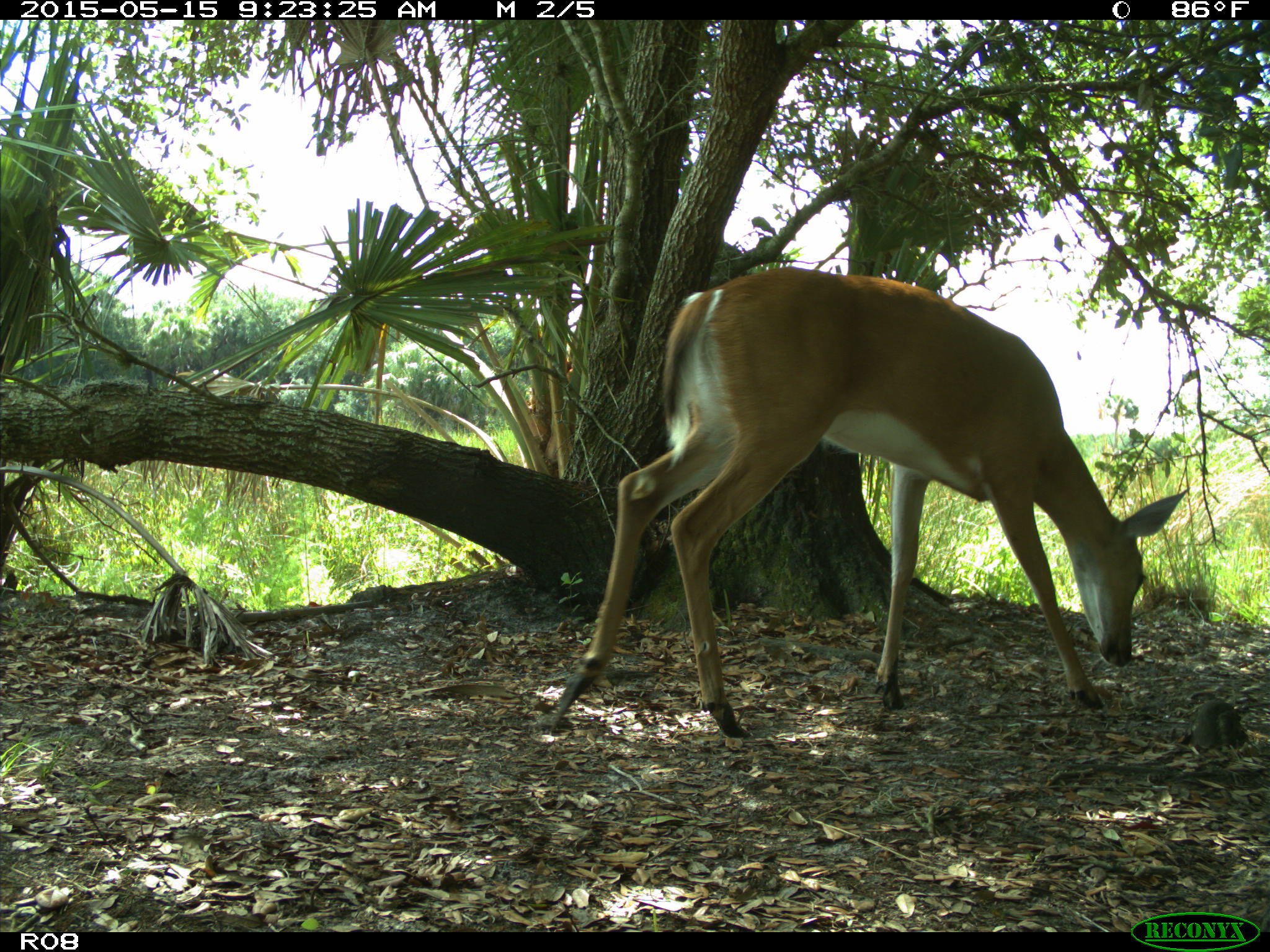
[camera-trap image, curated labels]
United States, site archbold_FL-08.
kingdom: Animalia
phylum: Chordata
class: Mammalia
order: Artiodactyla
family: Cervidae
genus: Odocoileus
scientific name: Odocoileus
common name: deer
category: unidentified deer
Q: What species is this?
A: Unidentified deer (deer) (Odocoileus).